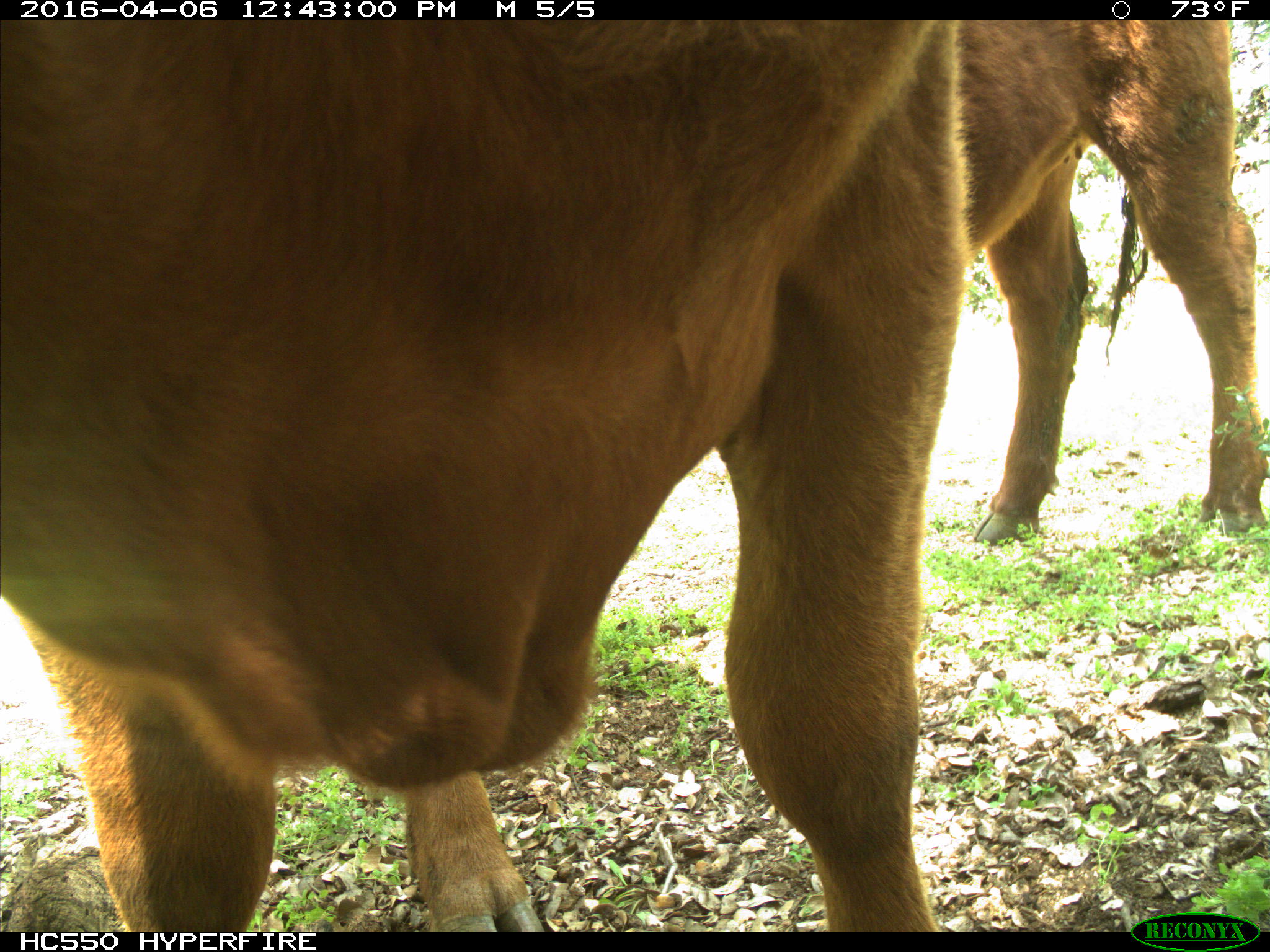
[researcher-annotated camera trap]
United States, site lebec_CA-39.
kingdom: Animalia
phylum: Chordata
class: Mammalia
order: Artiodactyla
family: Bovidae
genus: Bos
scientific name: Bos taurus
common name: domestic cow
Bos taurus (domestic cow).